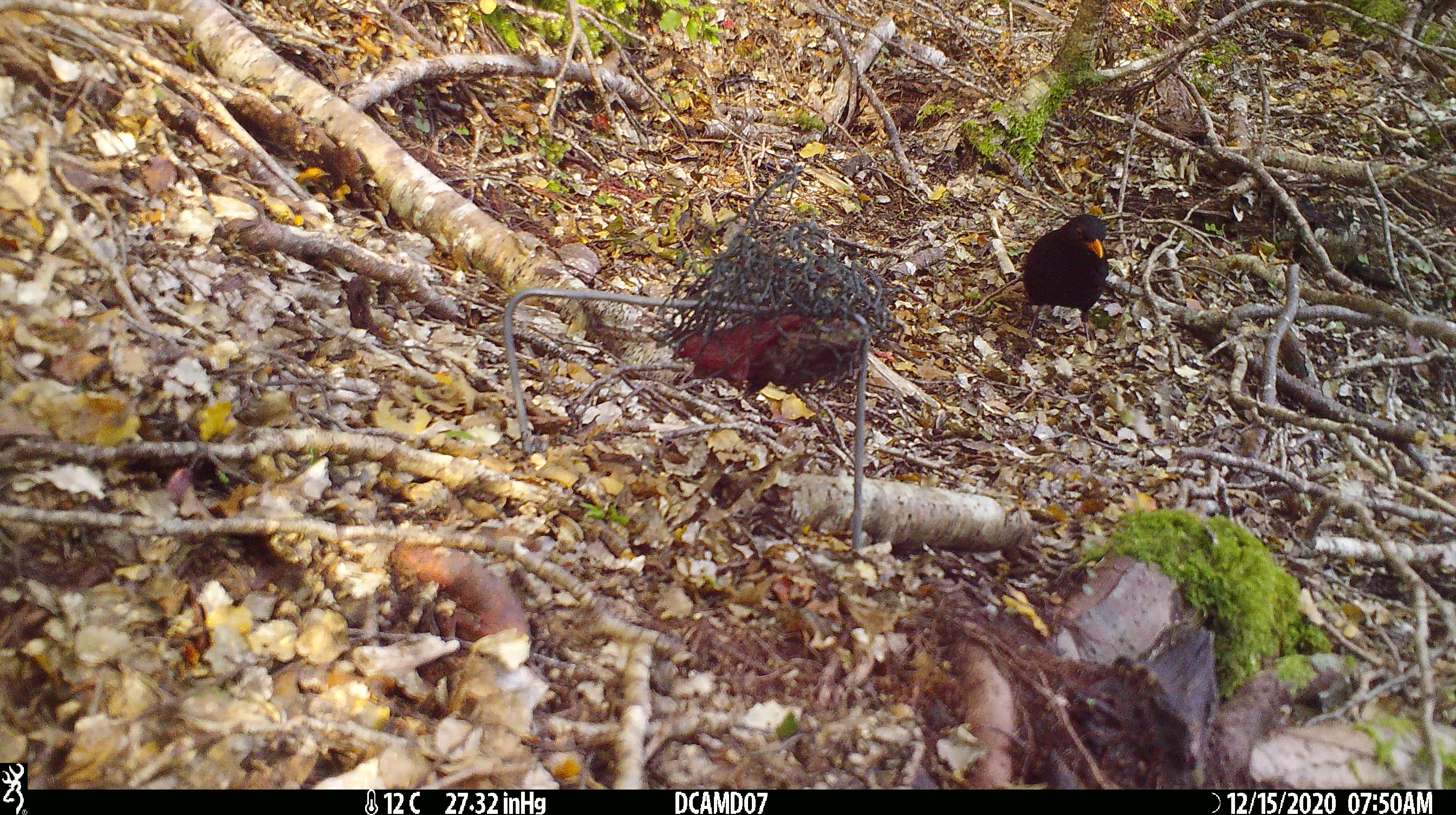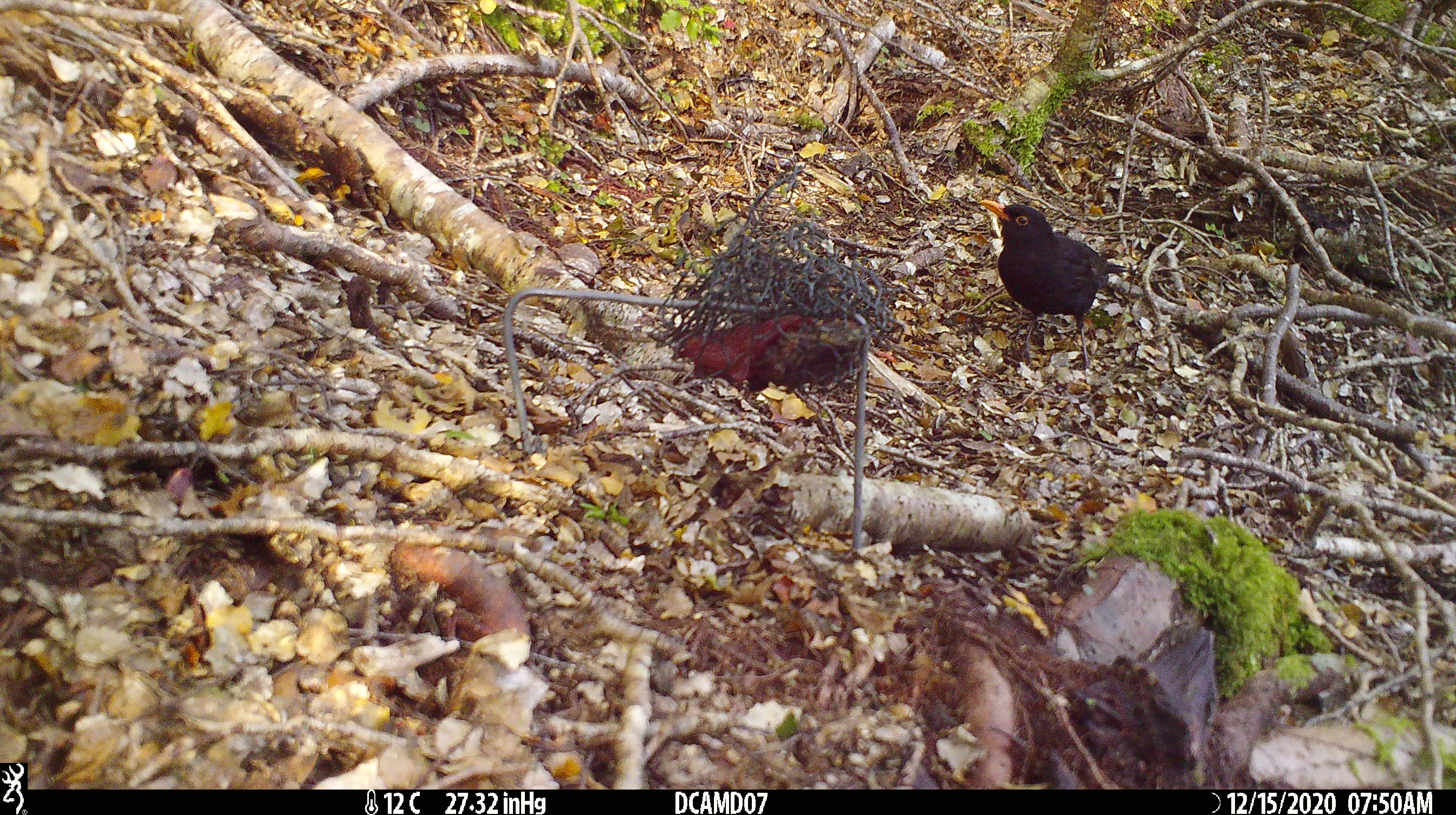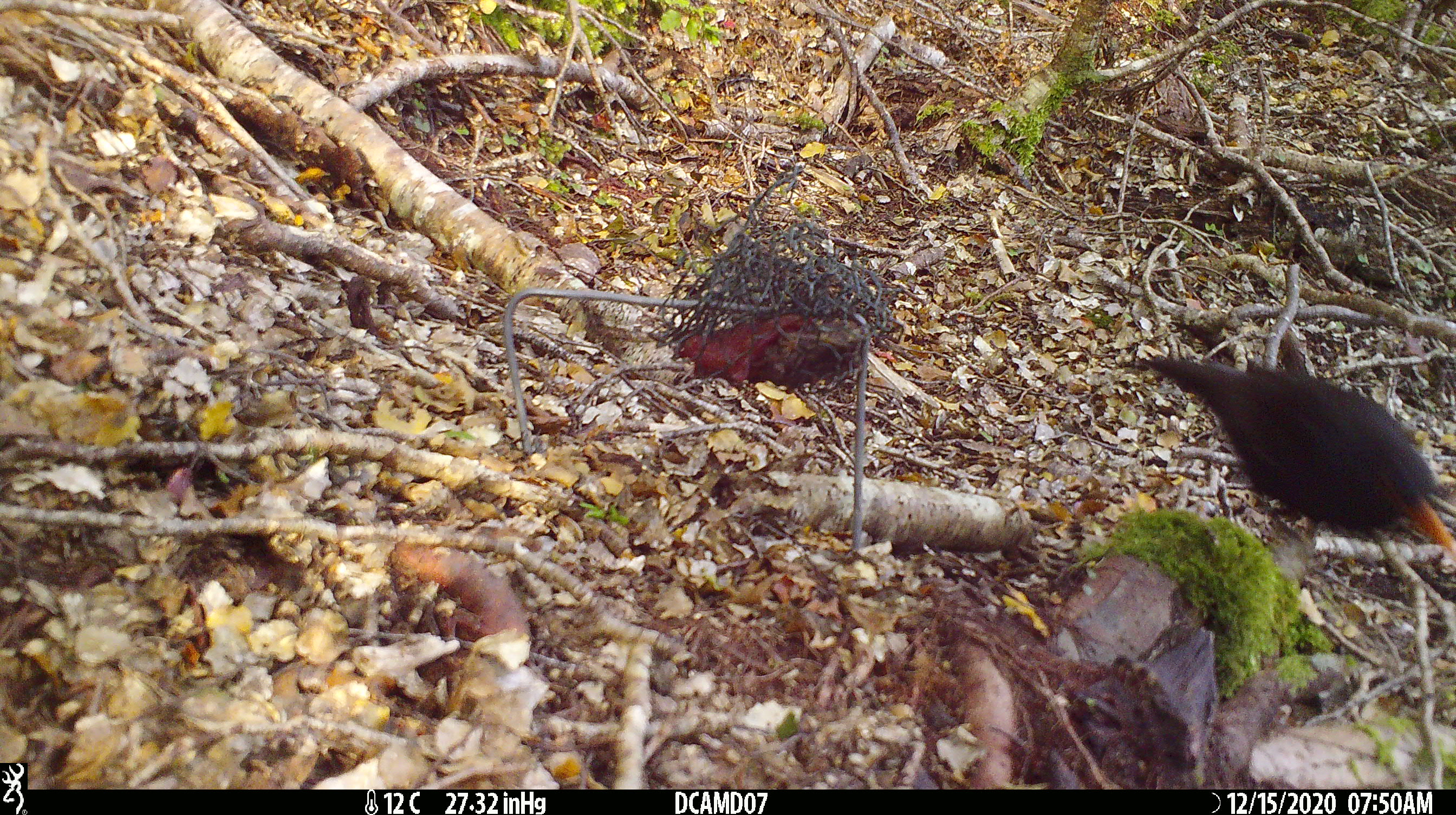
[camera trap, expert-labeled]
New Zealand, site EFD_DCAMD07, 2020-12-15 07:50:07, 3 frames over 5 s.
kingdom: Animalia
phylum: Chordata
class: Aves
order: Passeriformes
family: Turdidae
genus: Turdus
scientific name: Turdus merula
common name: eurasian blackbird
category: blackbird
Blackbird (eurasian blackbird) (Turdus merula).